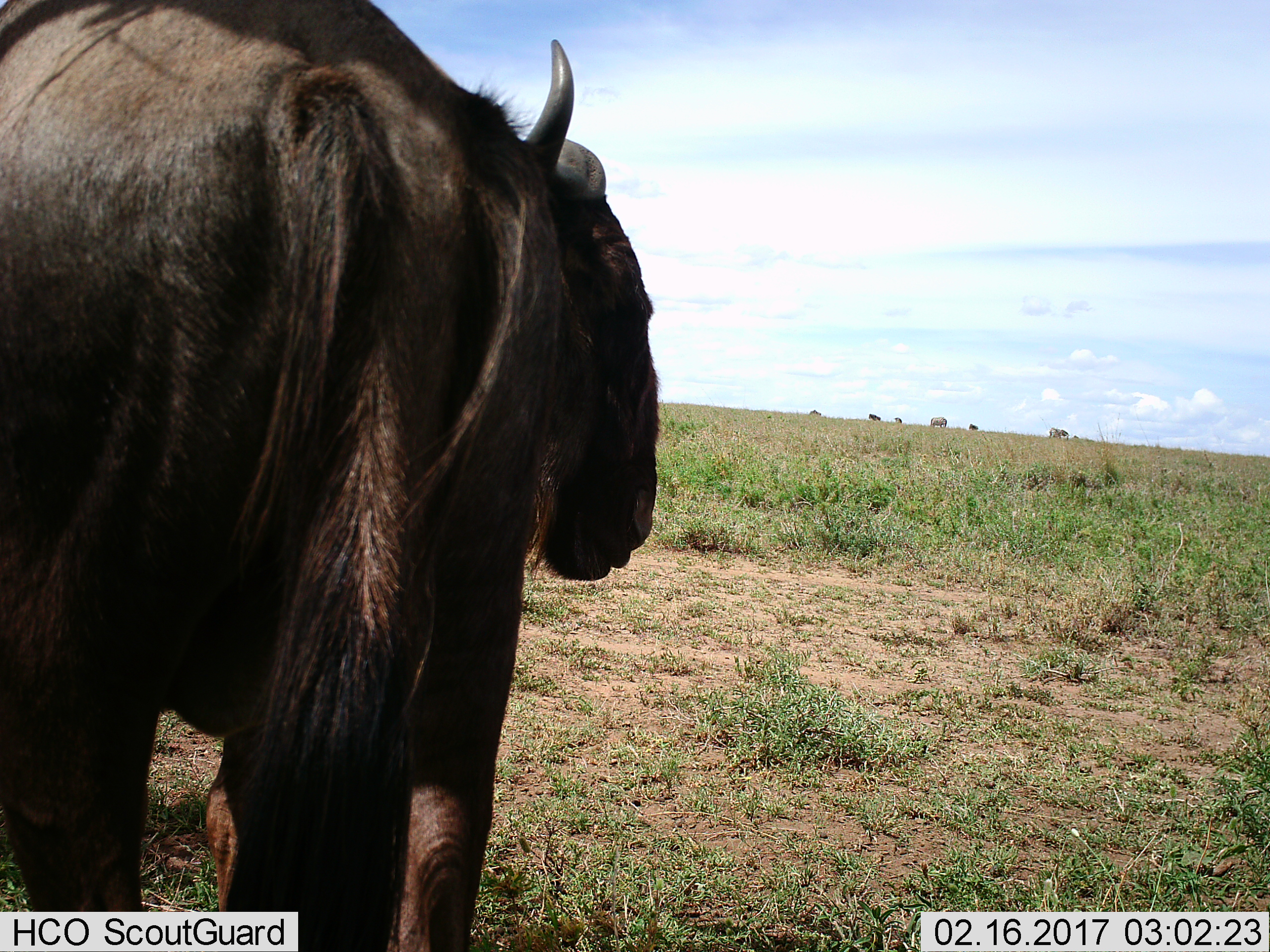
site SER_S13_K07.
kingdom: Animalia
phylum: Chordata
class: Mammalia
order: Artiodactyla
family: Bovidae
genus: Connochaetes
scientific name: Connochaetes taurinus taurinus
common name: blue wildebeest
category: wildebeestblue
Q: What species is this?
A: Wildebeestblue (blue wildebeest) (Connochaetes taurinus taurinus).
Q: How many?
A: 7.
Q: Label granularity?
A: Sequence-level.